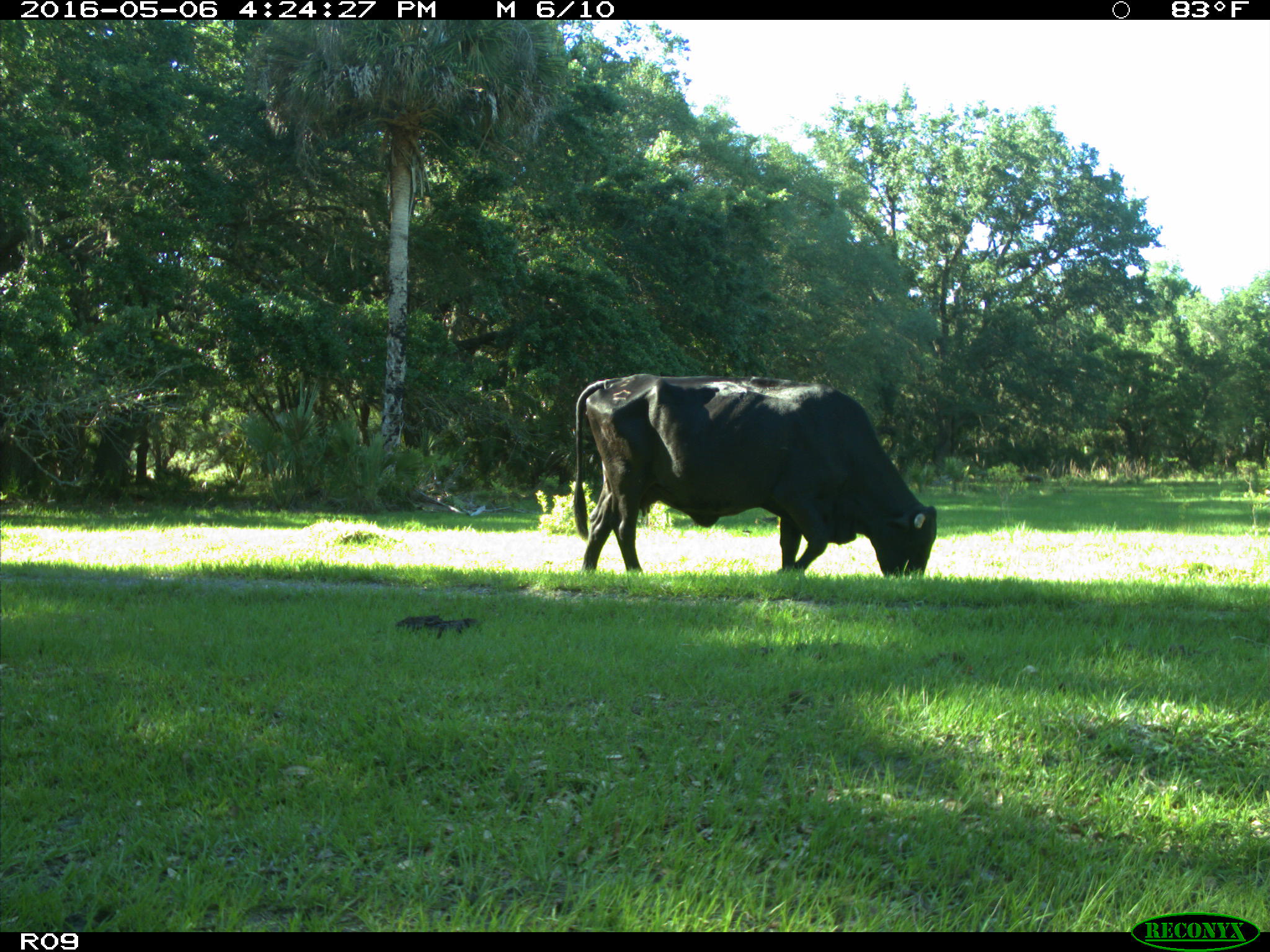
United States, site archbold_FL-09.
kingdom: Animalia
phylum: Chordata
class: Mammalia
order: Artiodactyla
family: Bovidae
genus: Bos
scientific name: Bos taurus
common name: domestic cow